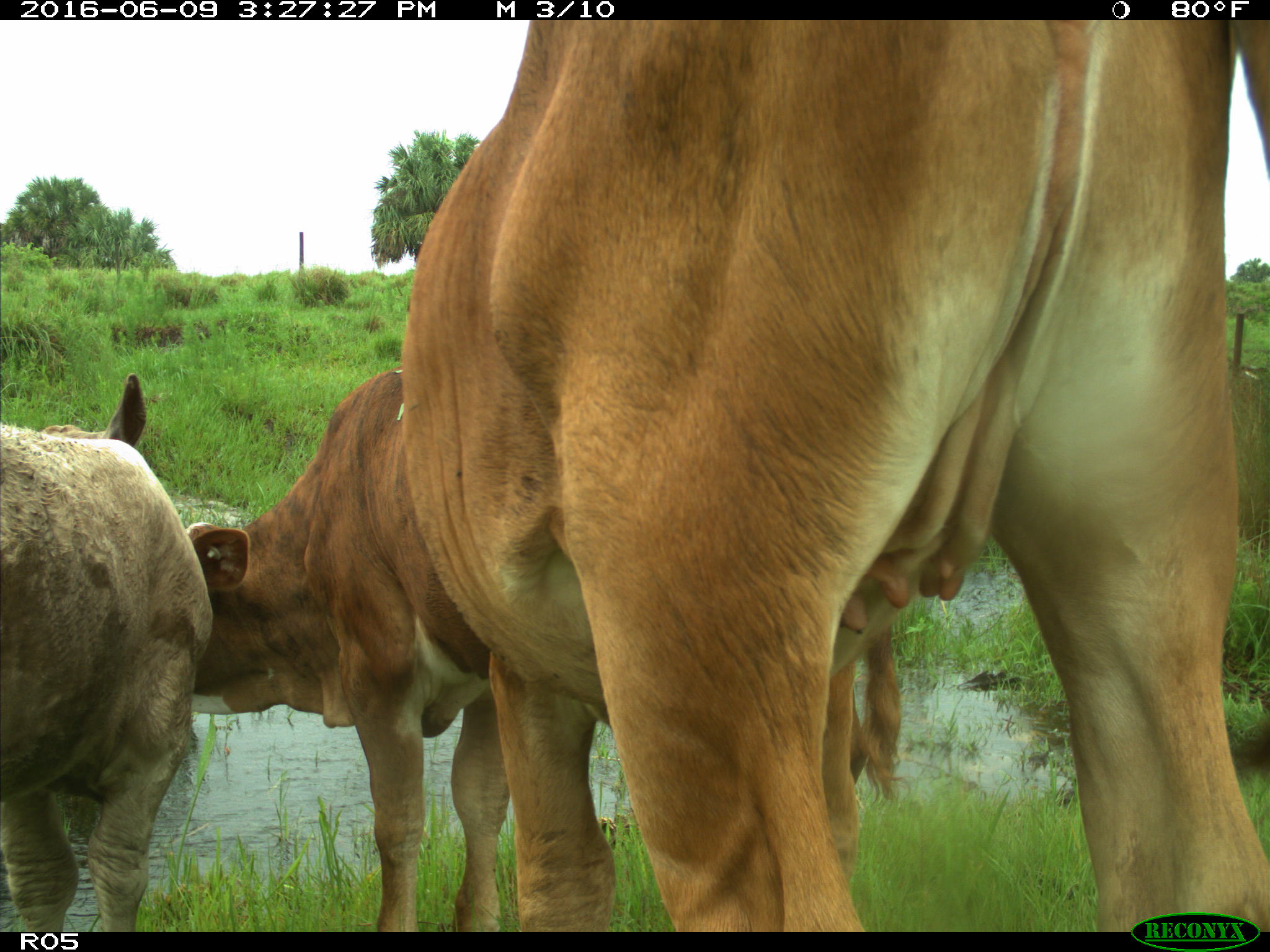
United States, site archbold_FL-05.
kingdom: Animalia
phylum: Chordata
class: Mammalia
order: Artiodactyla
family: Bovidae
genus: Bos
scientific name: Bos taurus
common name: domestic cow